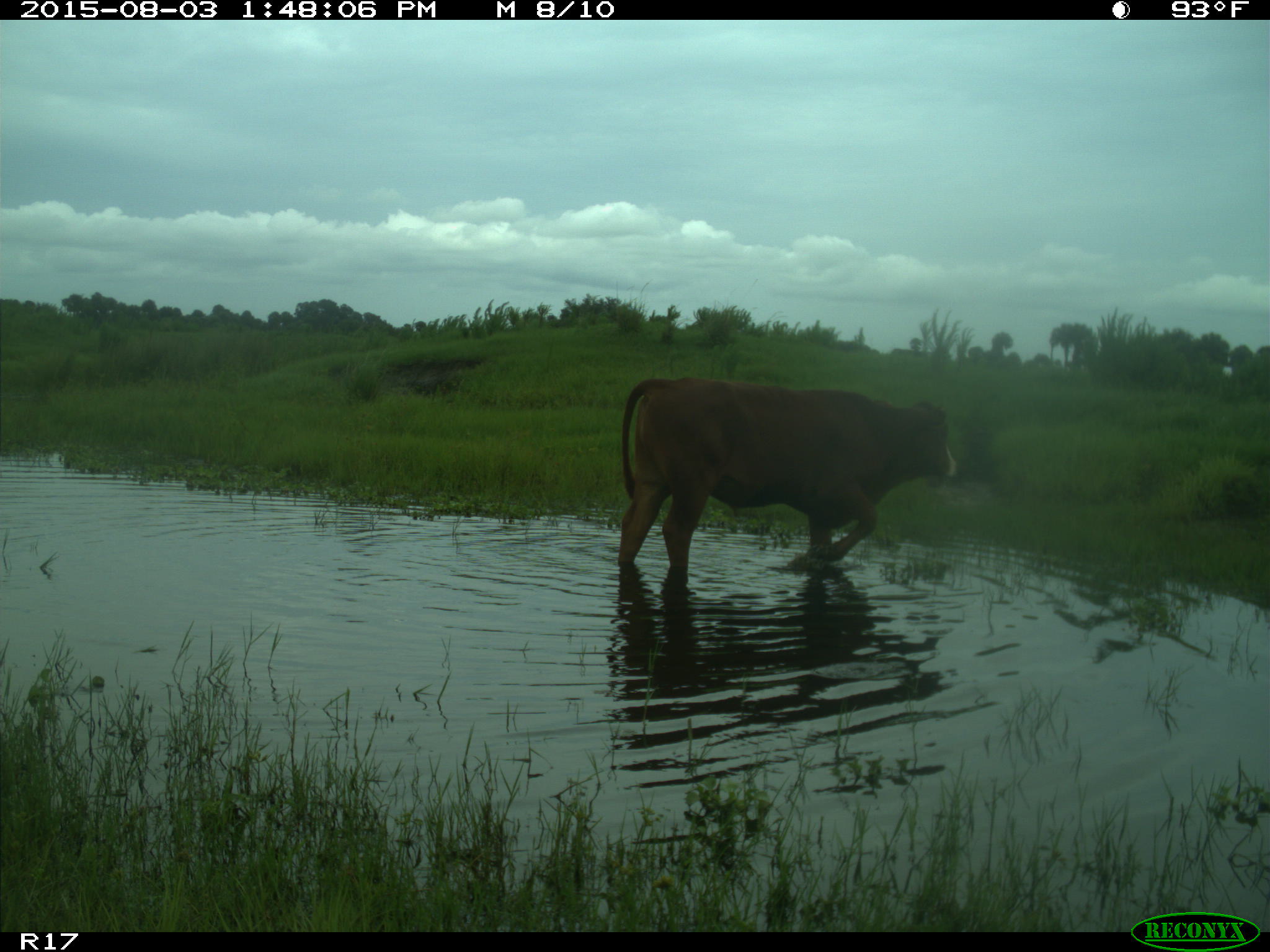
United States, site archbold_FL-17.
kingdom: Animalia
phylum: Chordata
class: Mammalia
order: Artiodactyla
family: Bovidae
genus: Bos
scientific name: Bos taurus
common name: domestic cow